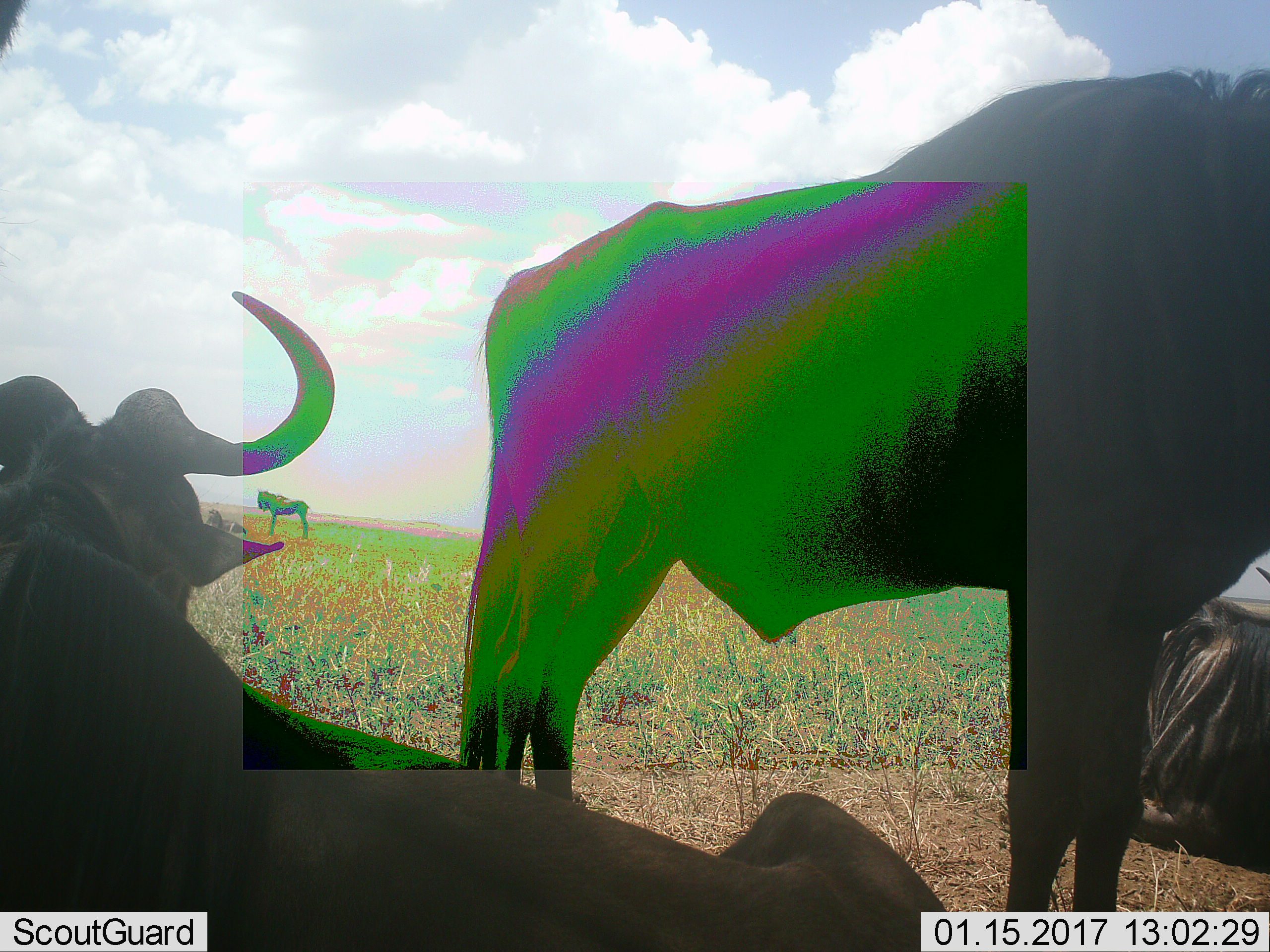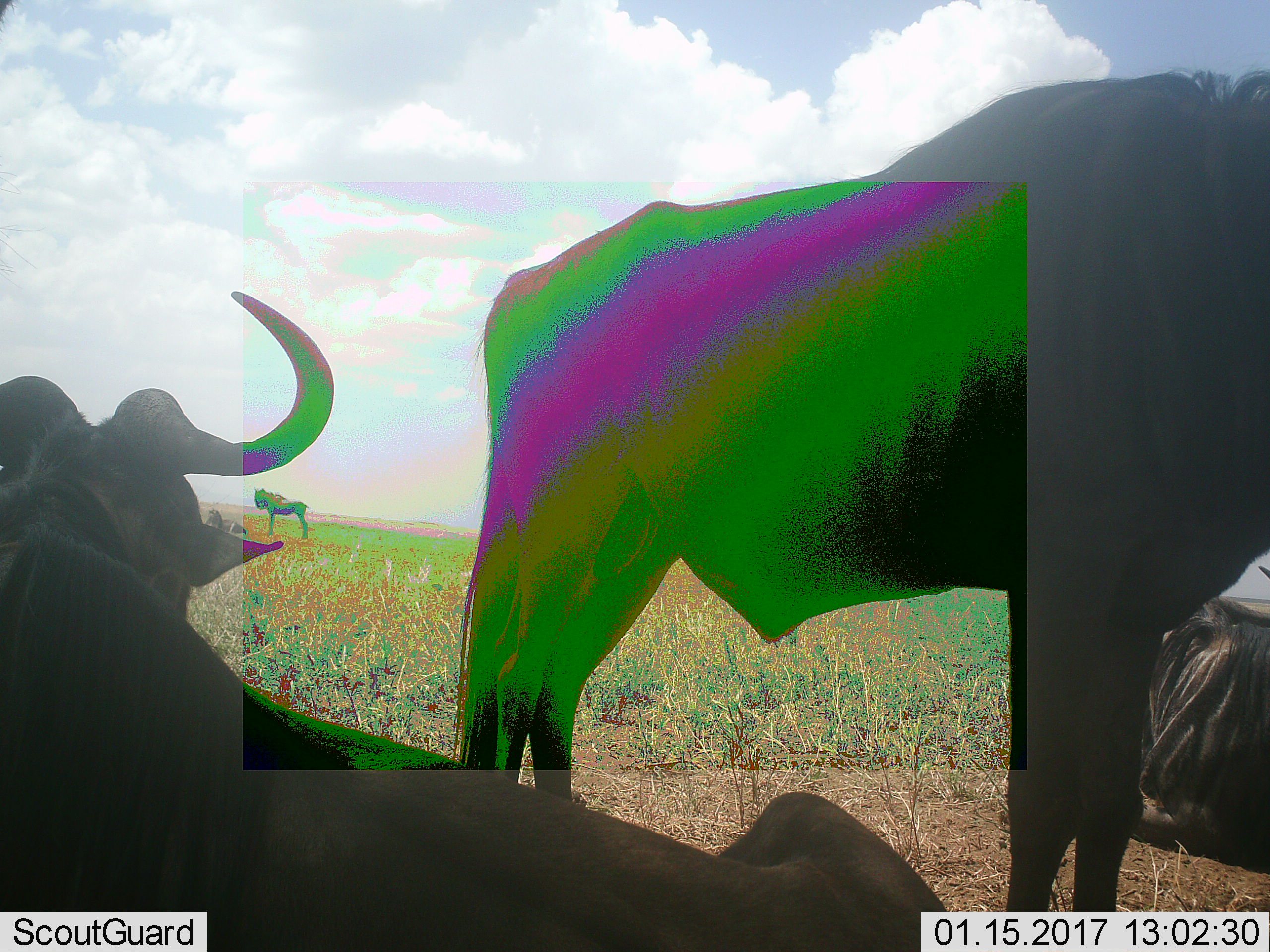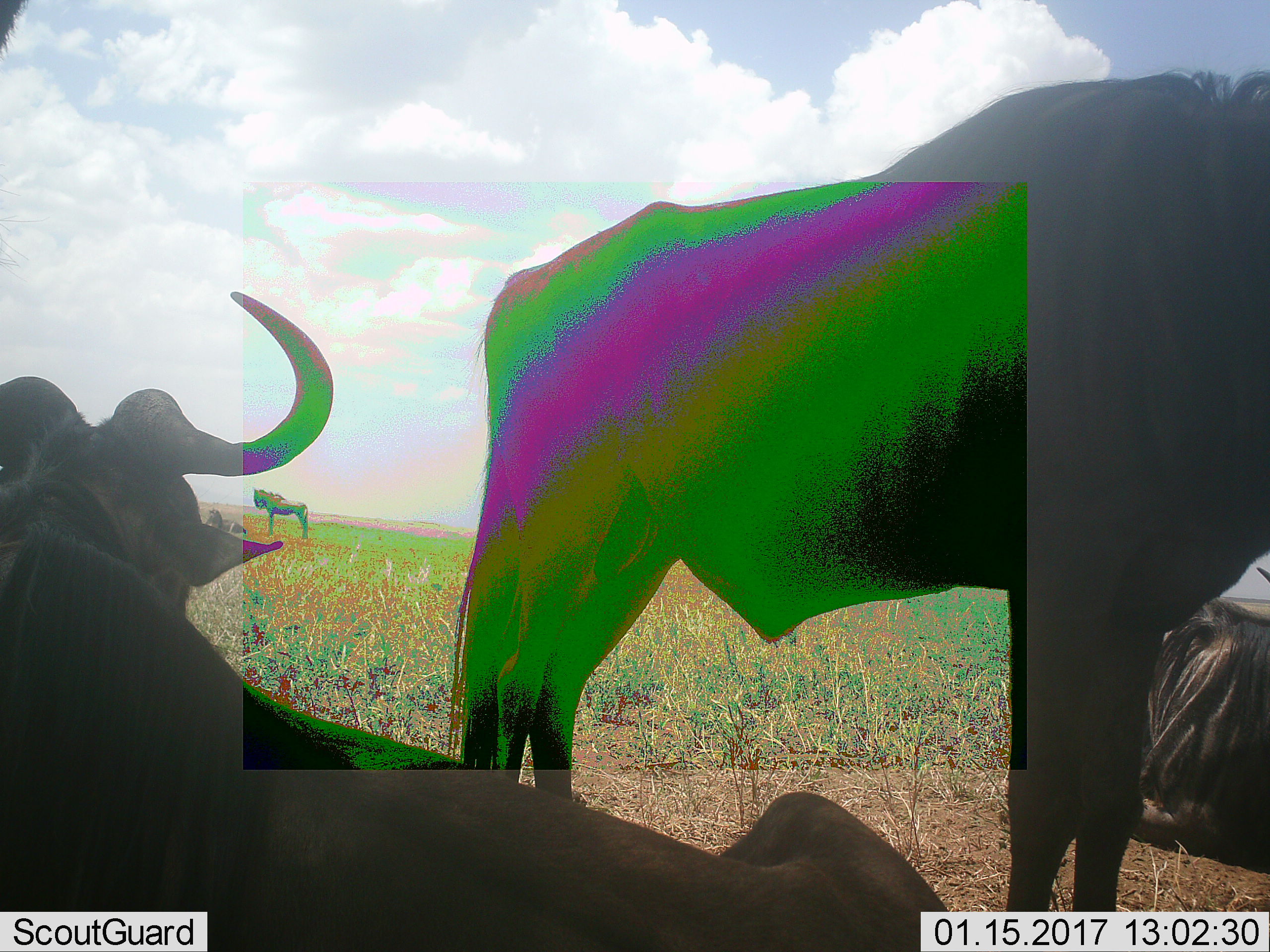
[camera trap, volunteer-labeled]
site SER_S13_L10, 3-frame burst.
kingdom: Animalia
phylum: Chordata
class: Mammalia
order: Artiodactyla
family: Bovidae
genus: Connochaetes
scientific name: Connochaetes taurinus taurinus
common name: blue wildebeest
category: wildebeestblue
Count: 5.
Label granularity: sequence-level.